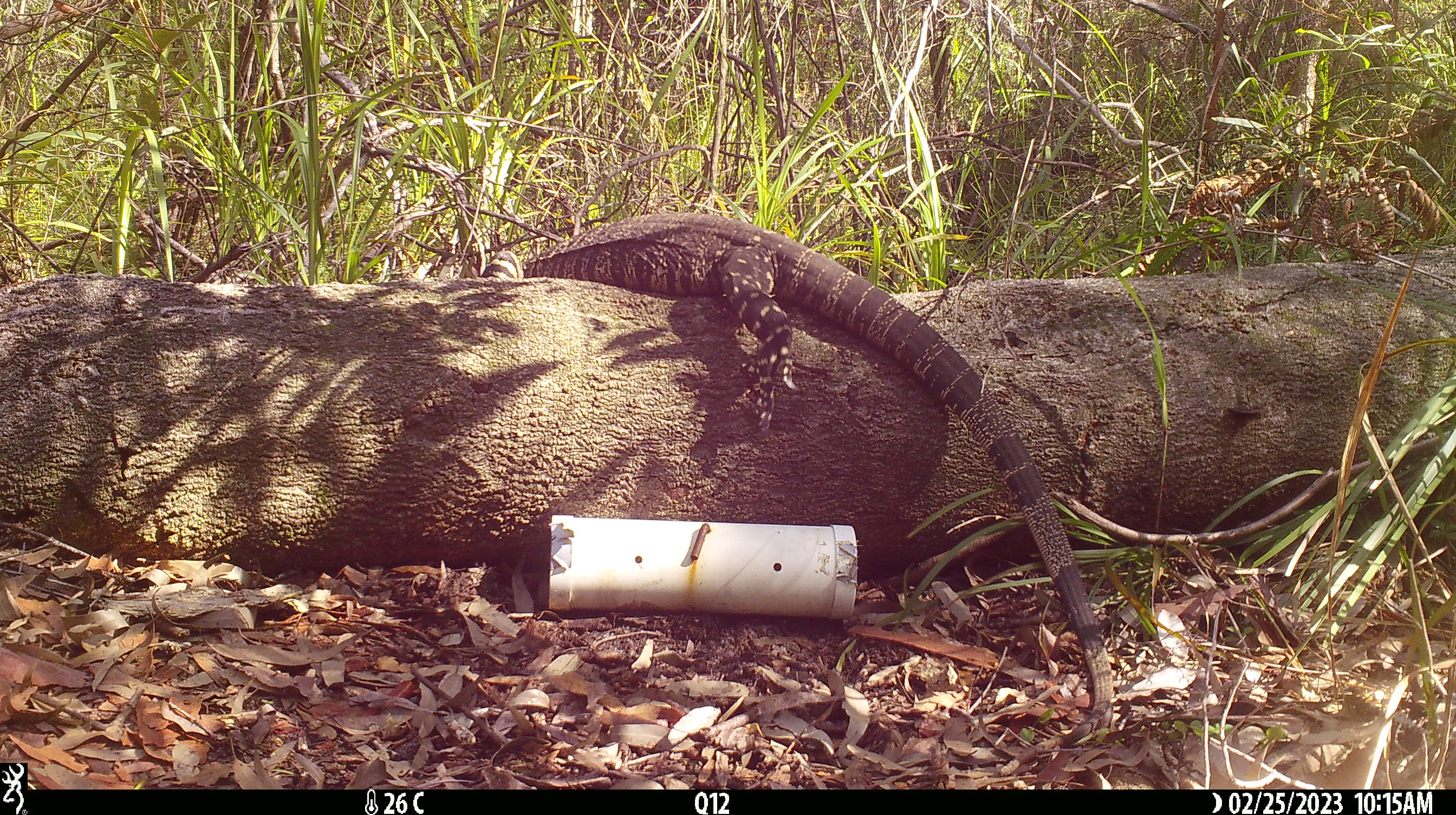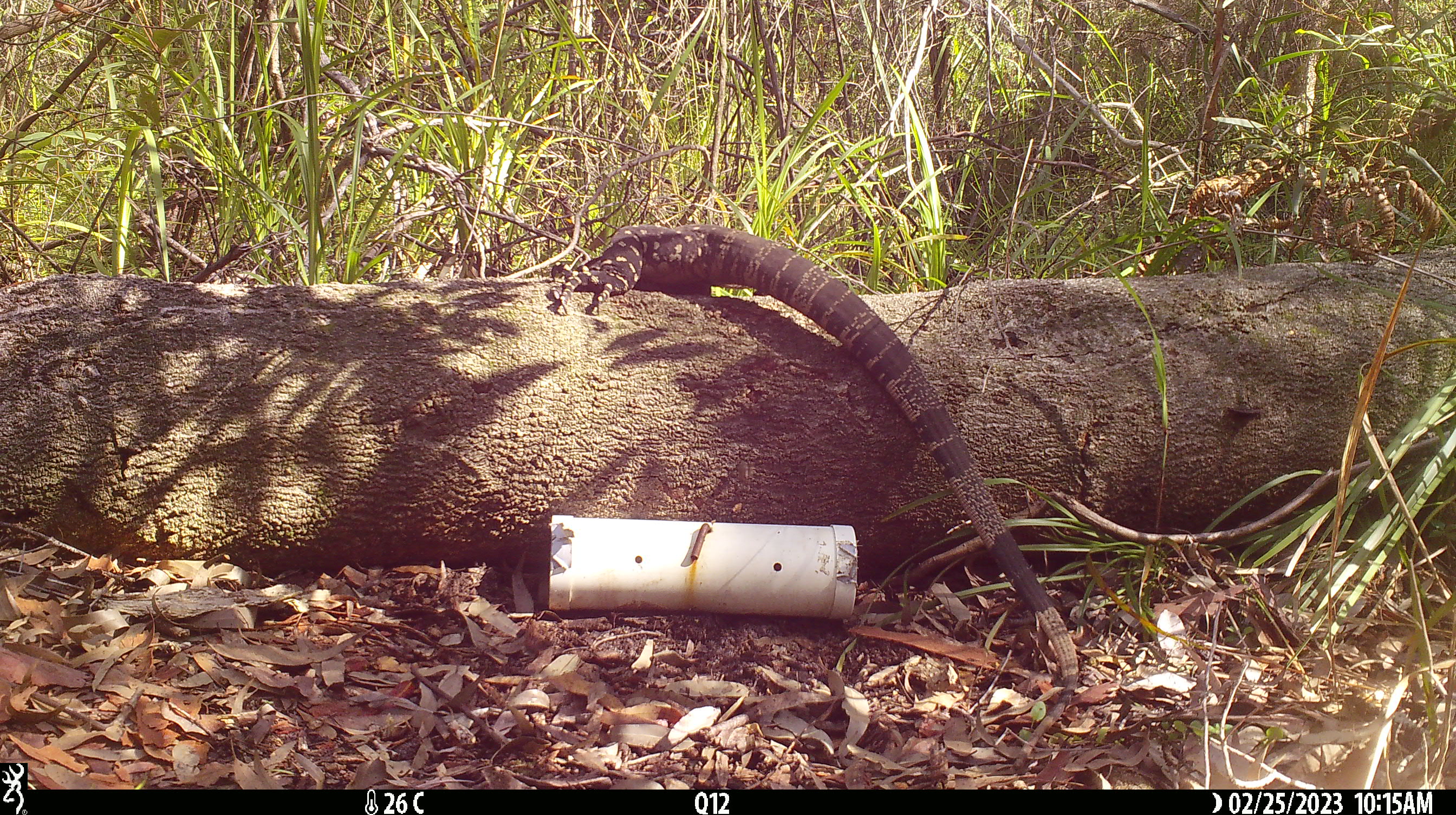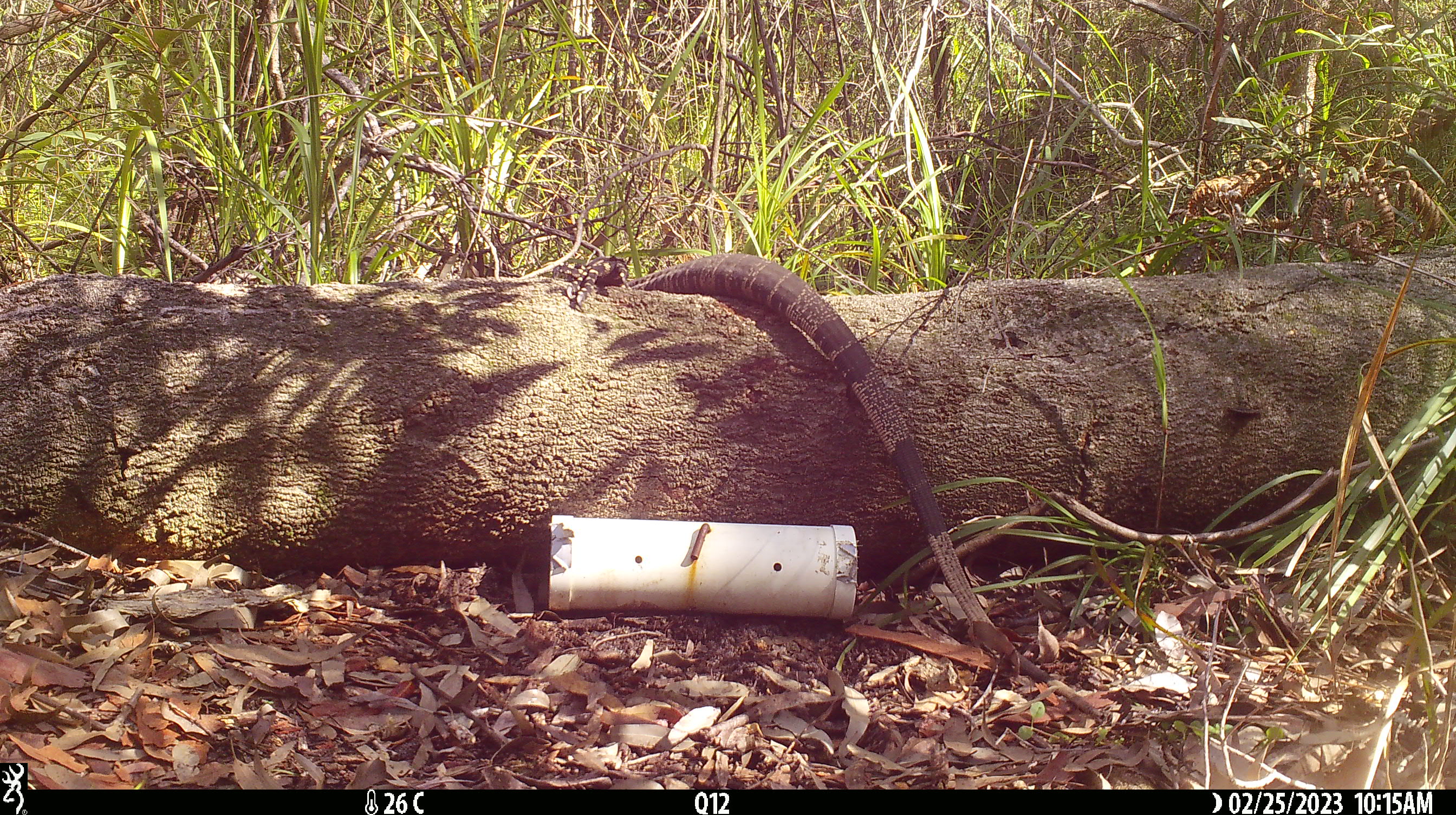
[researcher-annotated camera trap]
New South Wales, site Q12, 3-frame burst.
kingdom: Animalia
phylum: Chordata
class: Reptilia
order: Squamata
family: Varanidae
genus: Varanus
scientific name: Varanus varius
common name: lace monitor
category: goanna